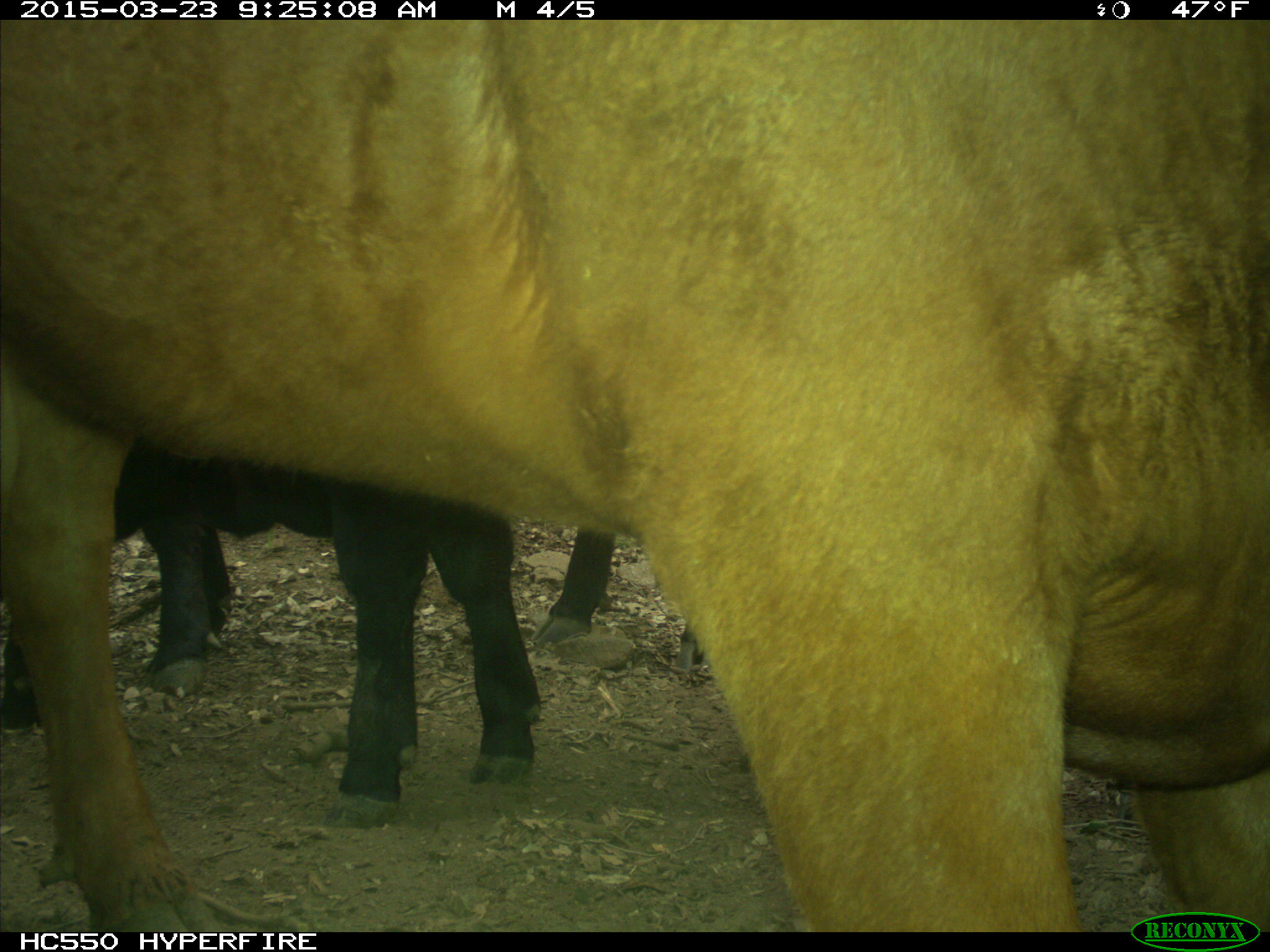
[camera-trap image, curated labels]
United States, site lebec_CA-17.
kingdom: Animalia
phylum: Chordata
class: Mammalia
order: Artiodactyla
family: Bovidae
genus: Bos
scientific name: Bos taurus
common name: domestic cow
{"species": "Bos taurus (domestic cow)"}